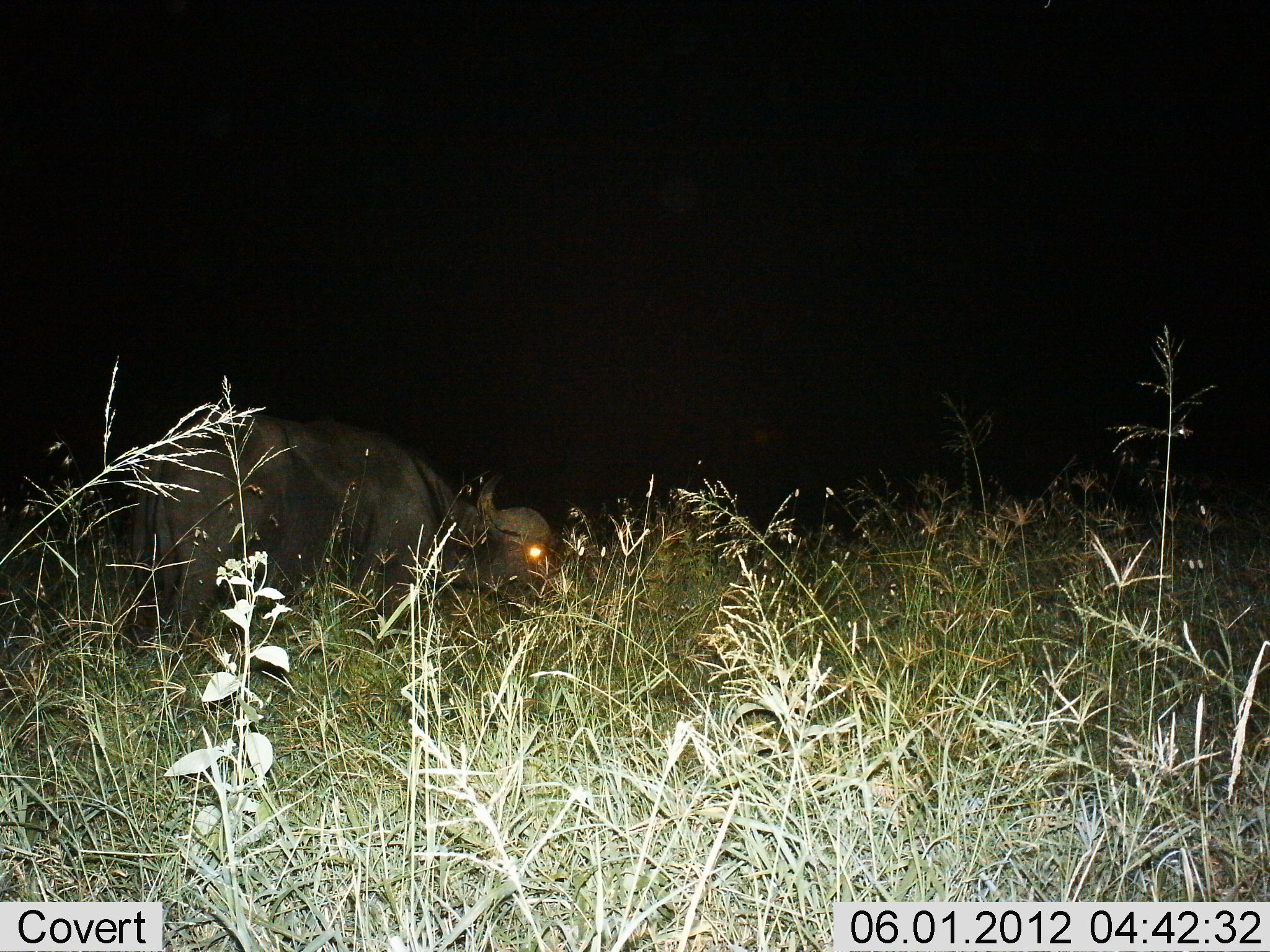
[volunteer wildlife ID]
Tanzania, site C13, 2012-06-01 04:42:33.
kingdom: Animalia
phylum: Chordata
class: Mammalia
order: Artiodactyla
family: Bovidae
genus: Syncerus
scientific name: Syncerus caffer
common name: cape buffalo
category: buffalo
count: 1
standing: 40%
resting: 0%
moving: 10%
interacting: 0%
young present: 0%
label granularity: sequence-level